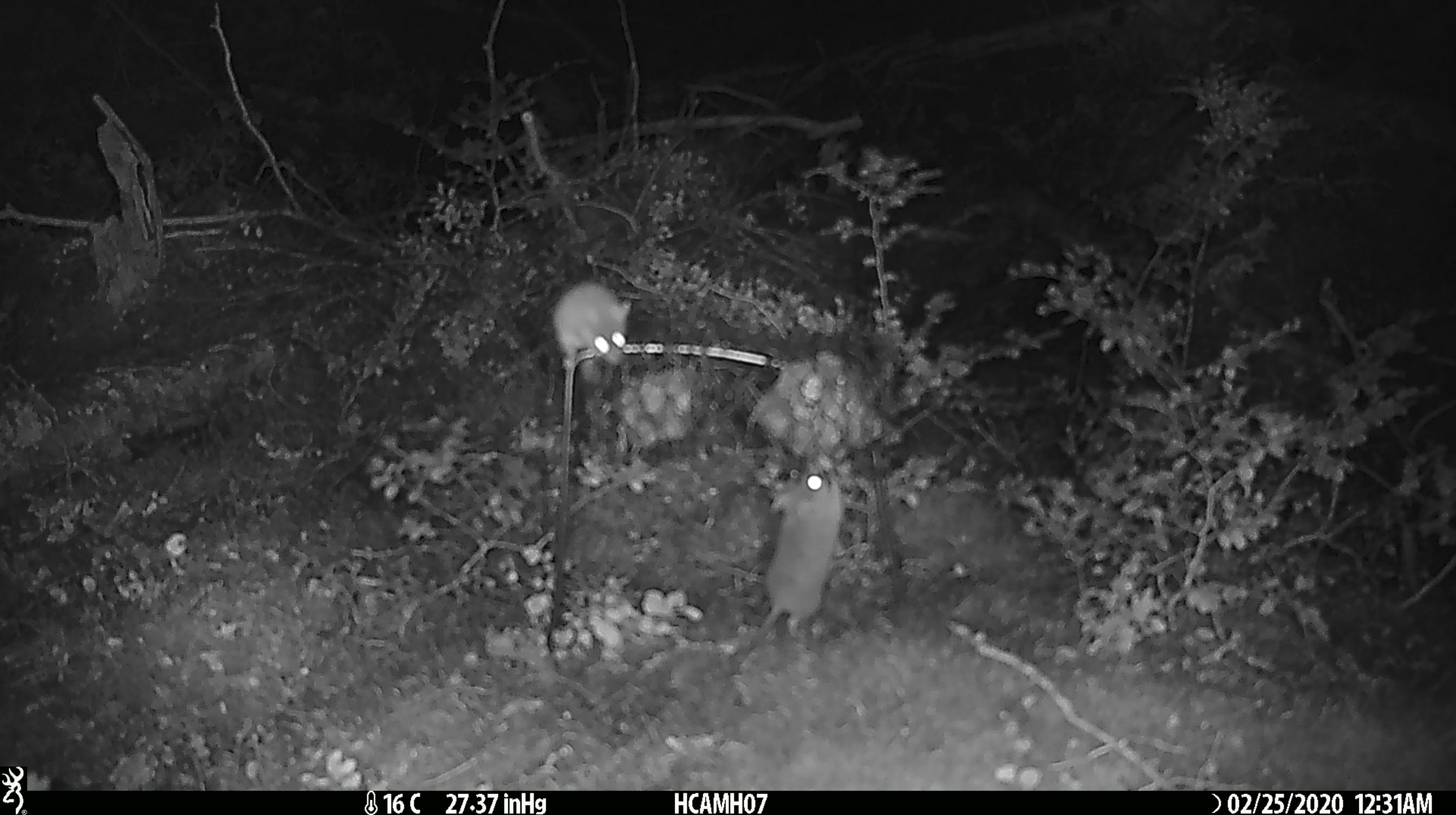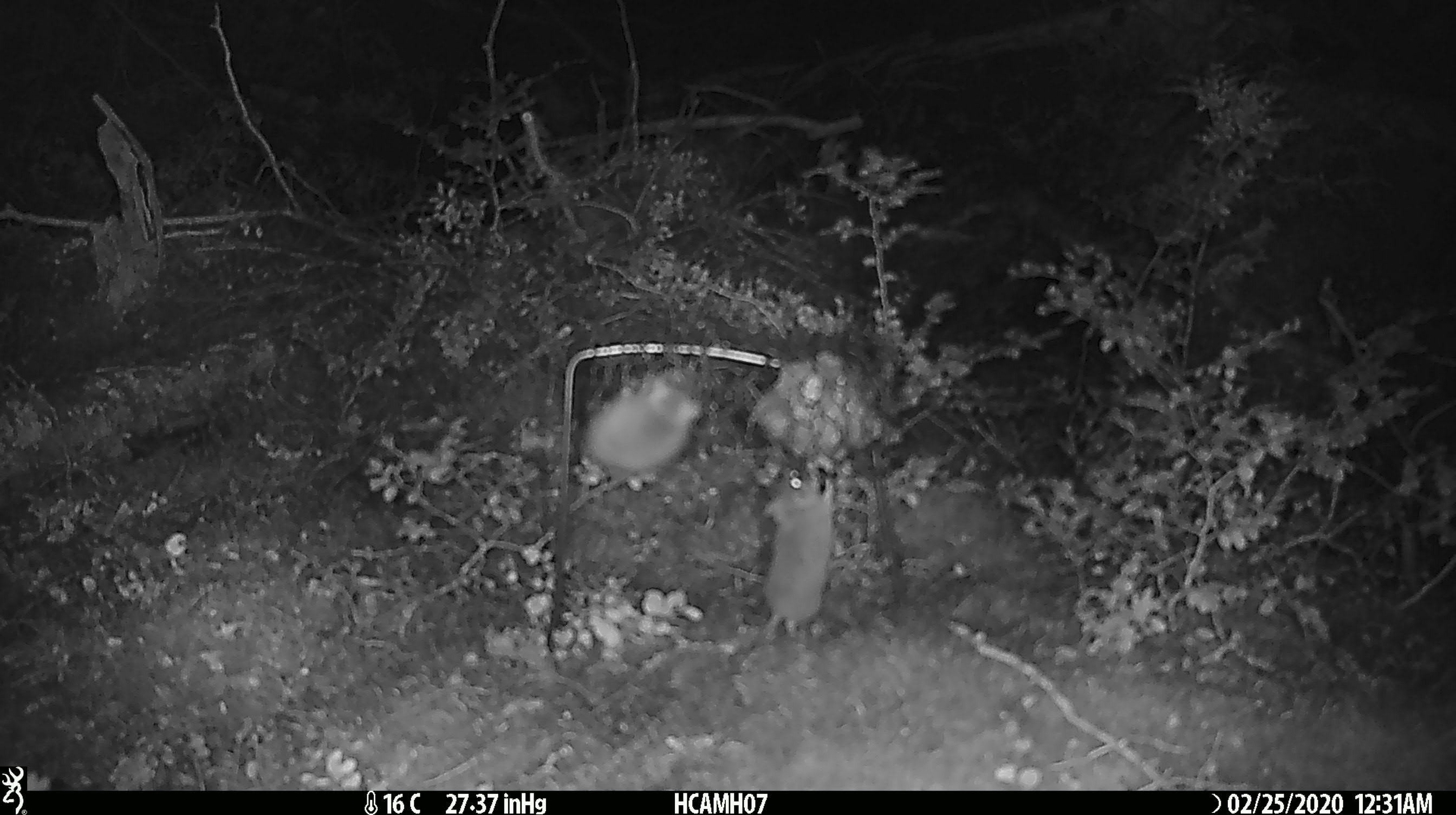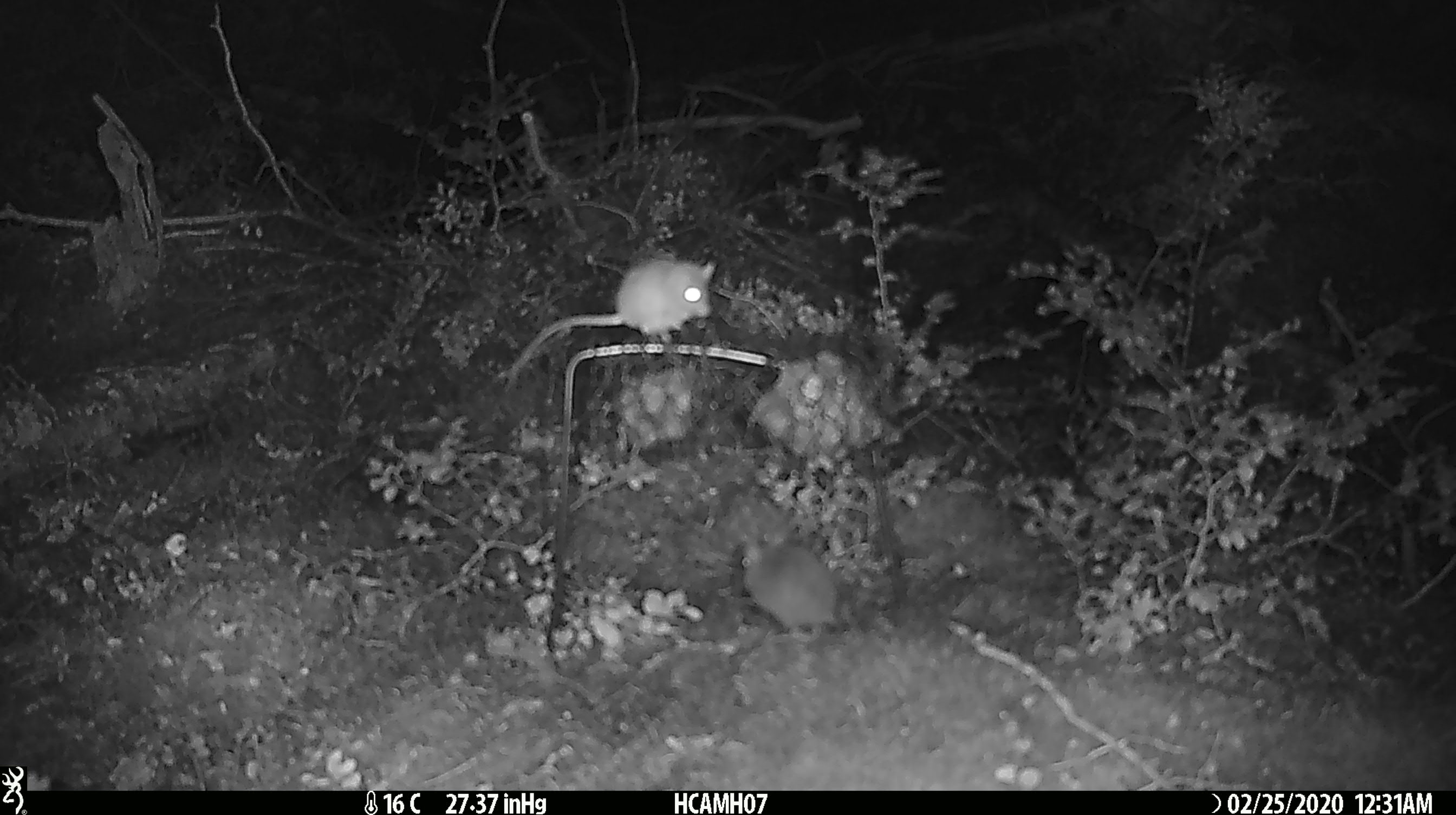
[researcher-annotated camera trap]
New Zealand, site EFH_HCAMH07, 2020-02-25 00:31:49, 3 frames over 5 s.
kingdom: Animalia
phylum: Chordata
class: Mammalia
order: Rodentia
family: Muridae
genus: Mus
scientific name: Mus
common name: mouse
Mouse (Mus).